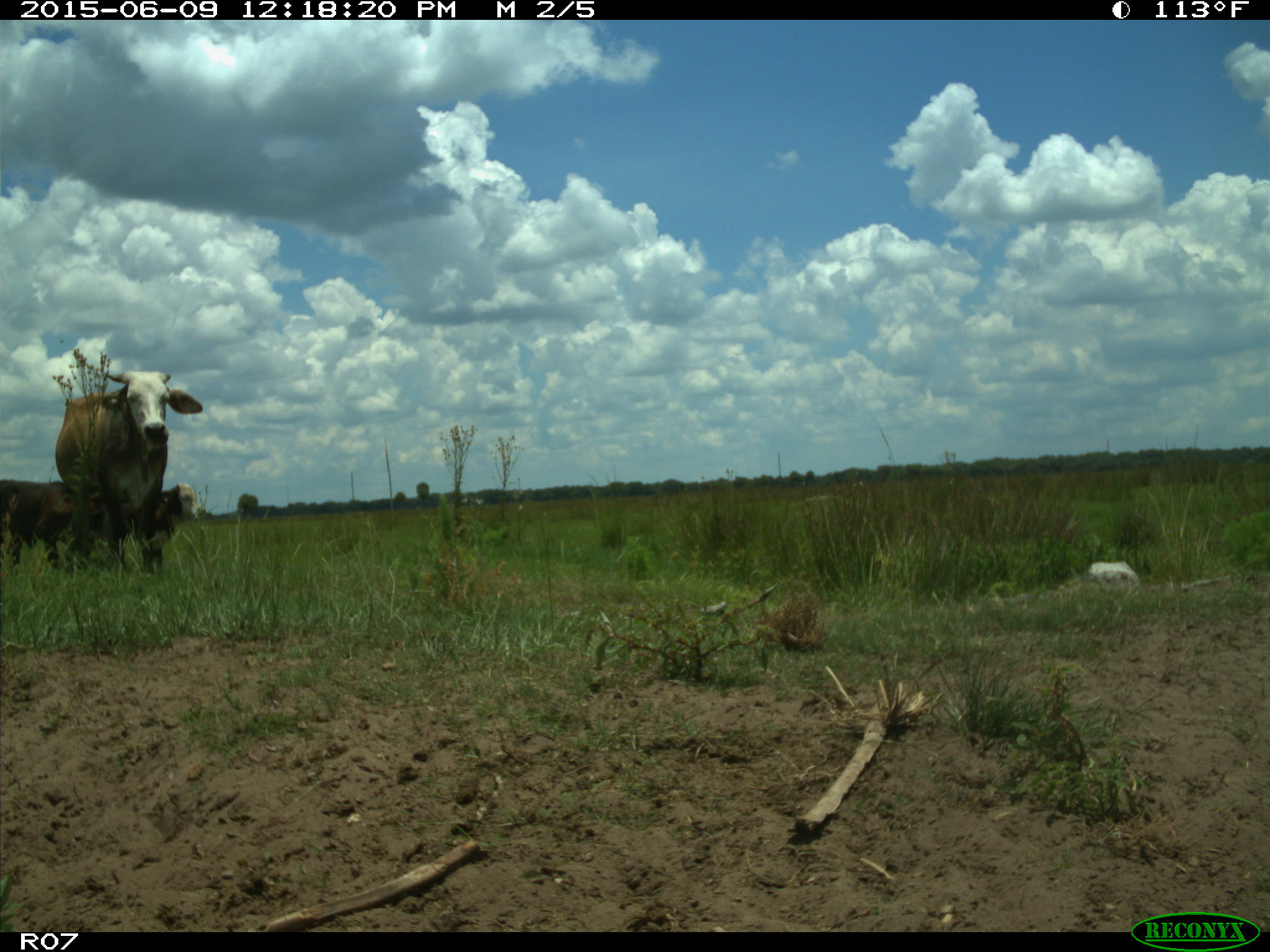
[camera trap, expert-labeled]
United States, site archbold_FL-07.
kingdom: Animalia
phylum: Chordata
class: Mammalia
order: Artiodactyla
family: Bovidae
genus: Bos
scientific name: Bos taurus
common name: domestic cow